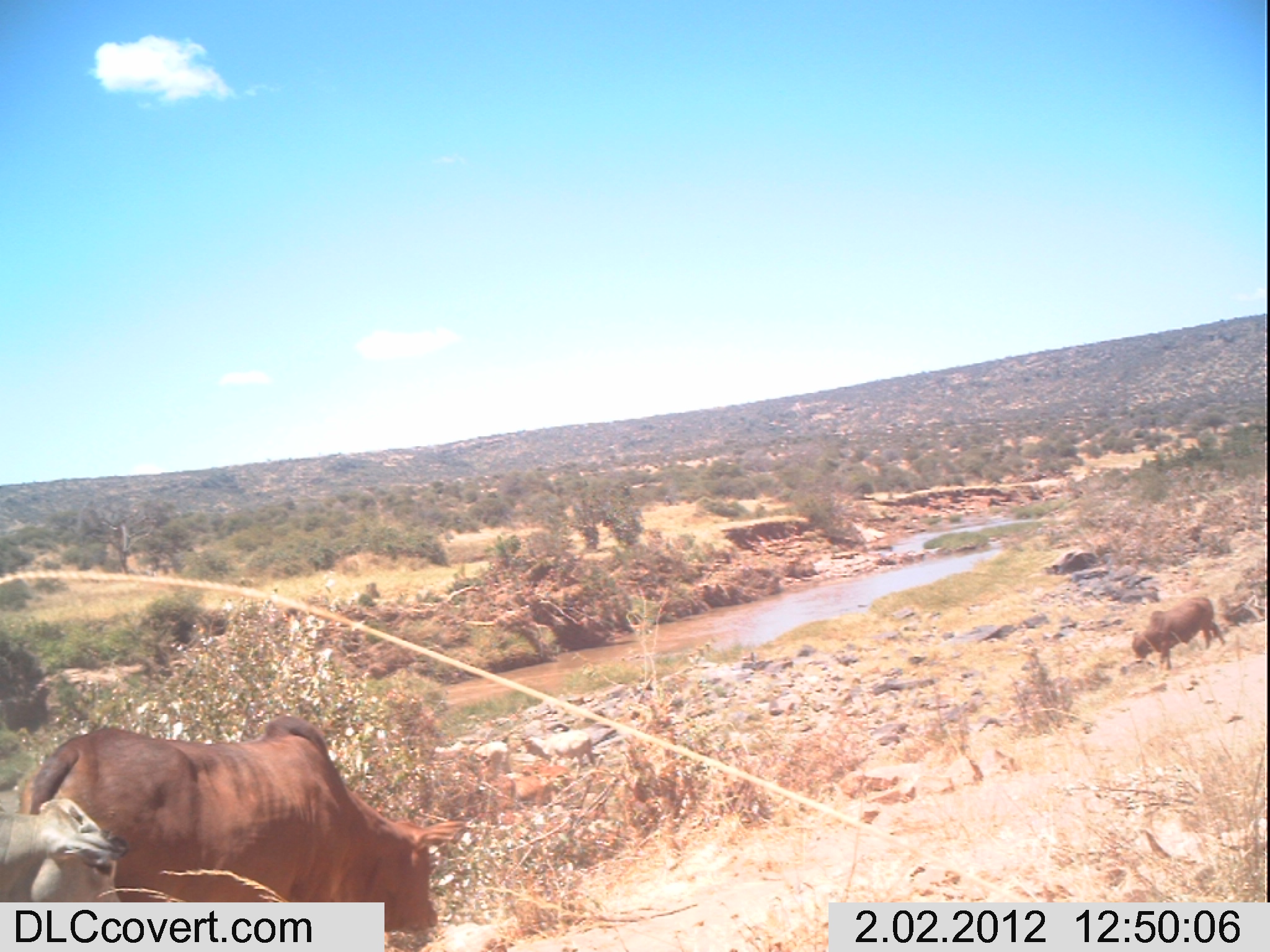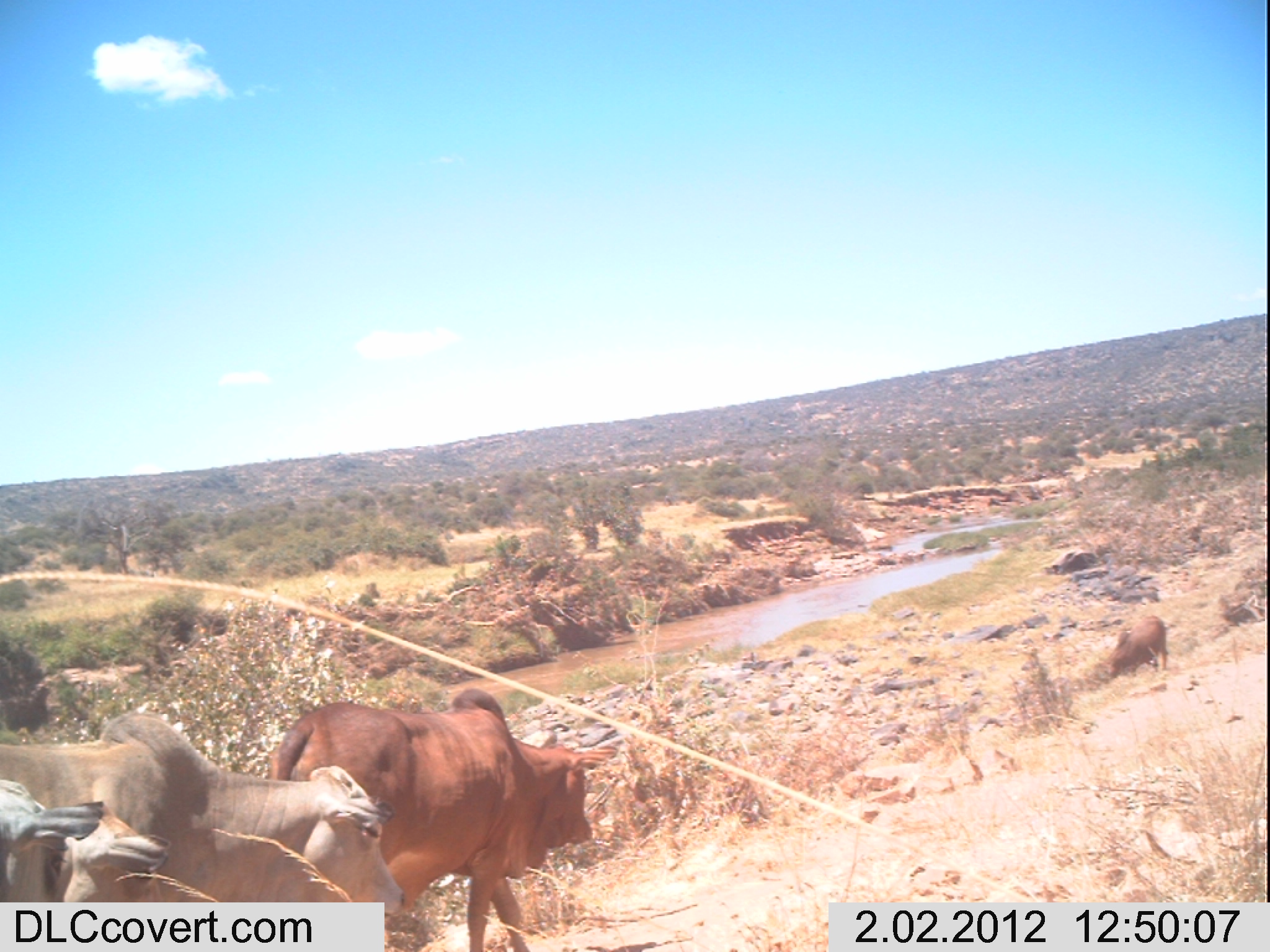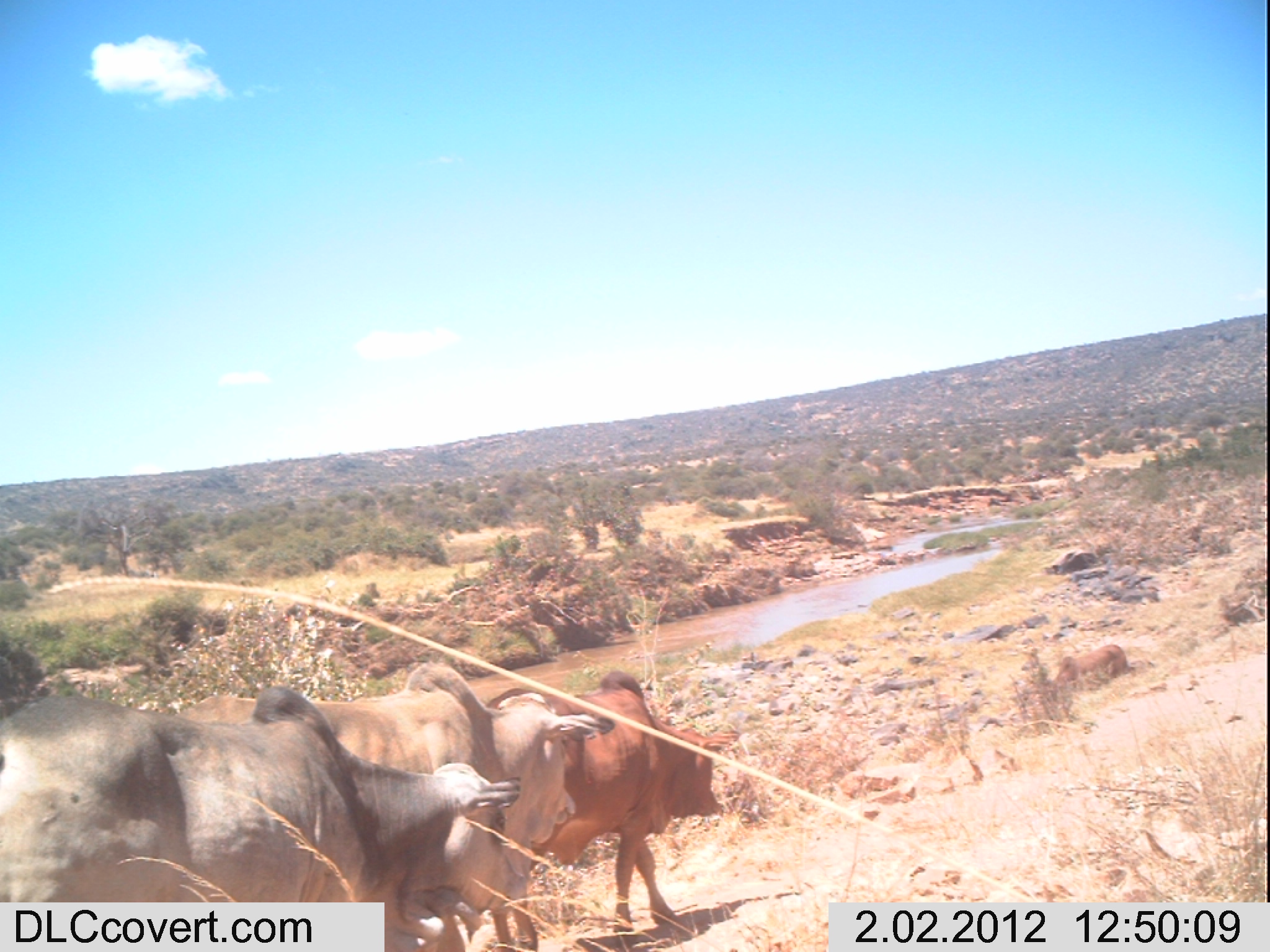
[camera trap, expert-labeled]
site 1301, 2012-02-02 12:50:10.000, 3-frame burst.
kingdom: Animalia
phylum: Chordata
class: Mammalia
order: Artiodactyla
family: Bovidae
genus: Bos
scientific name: Bos taurus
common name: domestic cattle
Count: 3.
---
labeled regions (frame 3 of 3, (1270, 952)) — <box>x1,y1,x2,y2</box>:
bos taurus: <box>0,685,523,952</box>; <box>173,660,614,950</box>; <box>485,669,740,947</box>; <box>1052,644,1135,687</box>